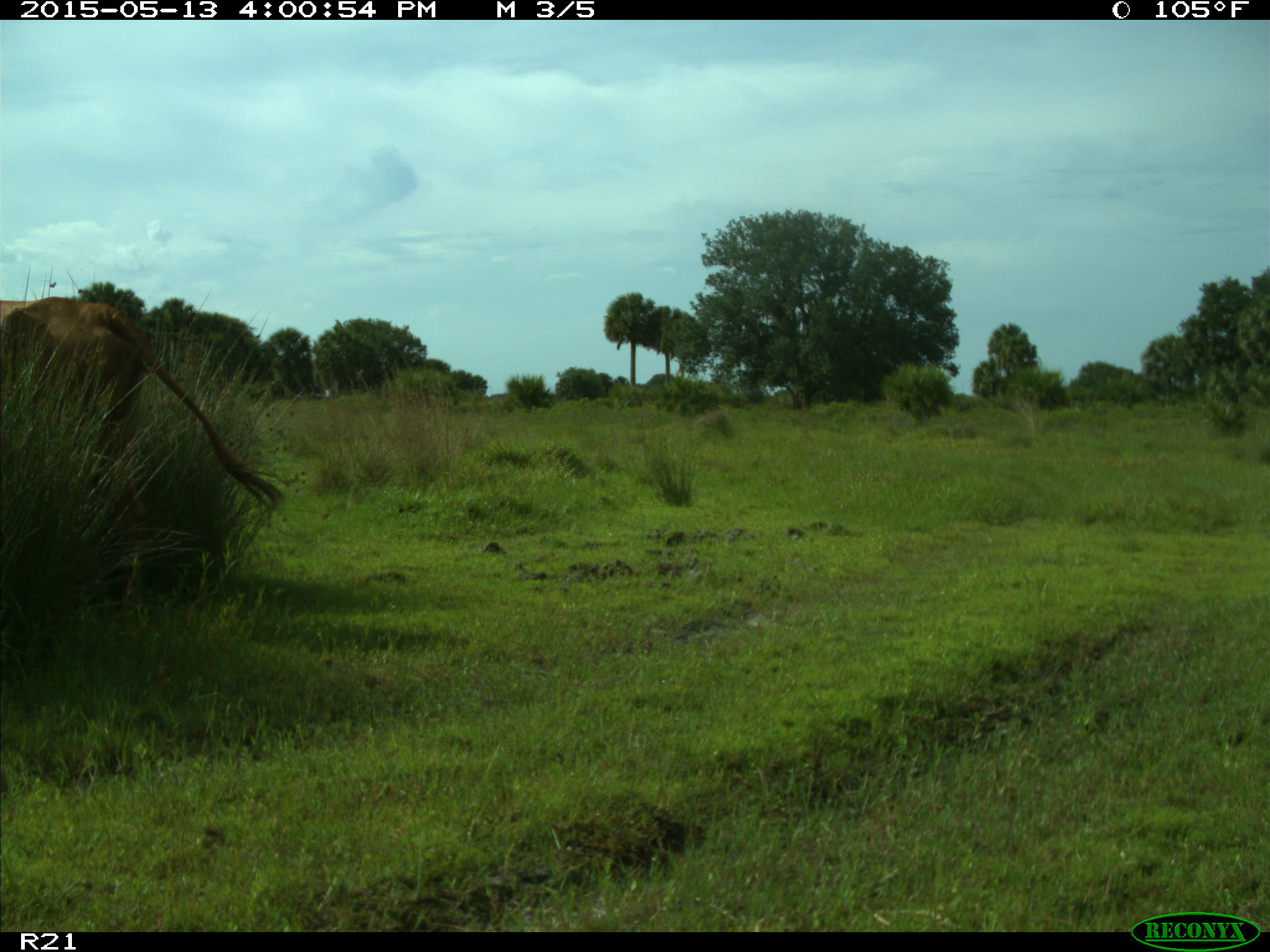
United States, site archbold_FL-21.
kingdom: Animalia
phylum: Chordata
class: Mammalia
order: Artiodactyla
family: Bovidae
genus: Bos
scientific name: Bos taurus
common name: domestic cow